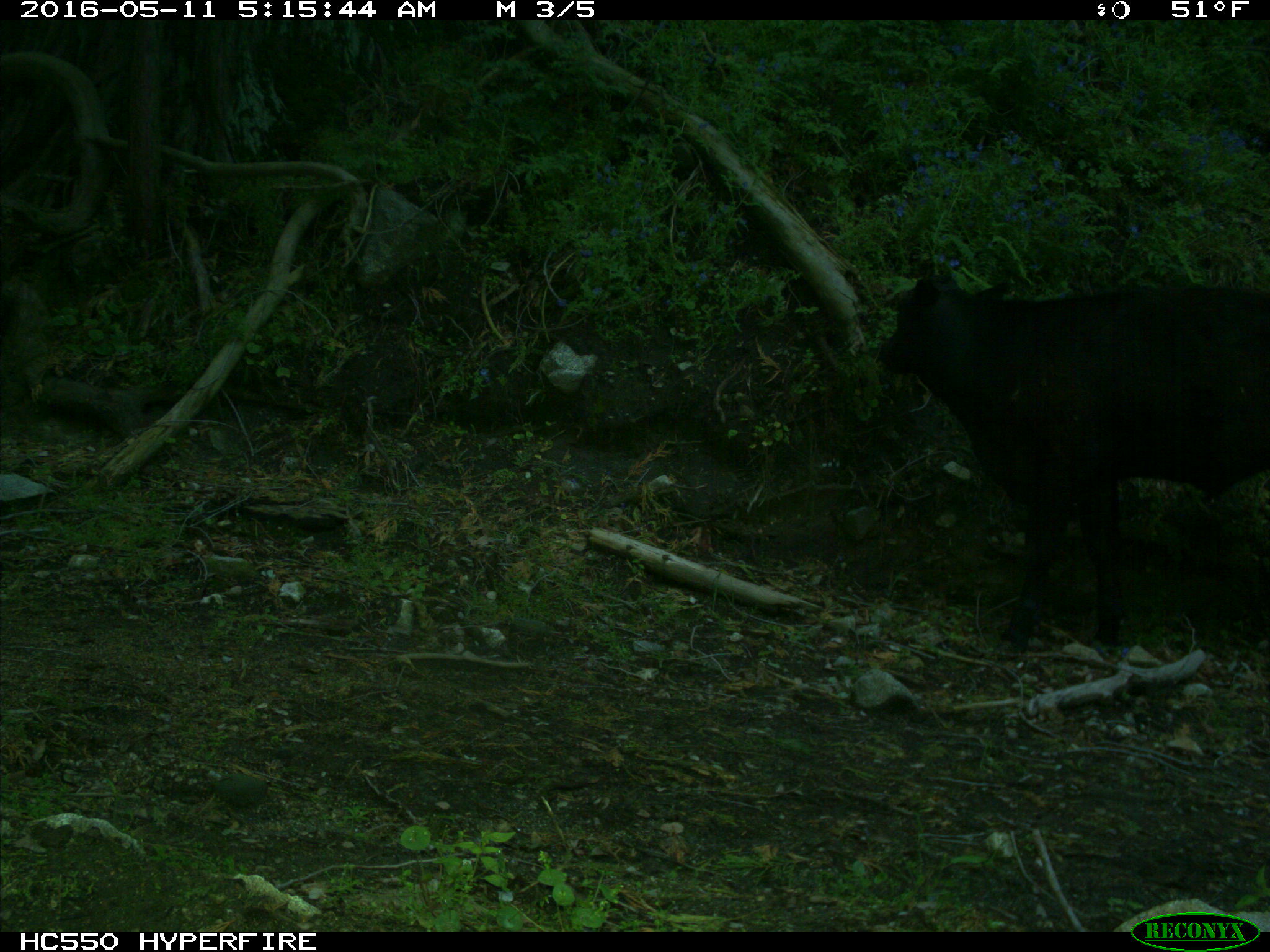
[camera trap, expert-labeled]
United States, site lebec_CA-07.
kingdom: Animalia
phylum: Chordata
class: Mammalia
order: Artiodactyla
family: Bovidae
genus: Bos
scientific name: Bos taurus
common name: domestic cow